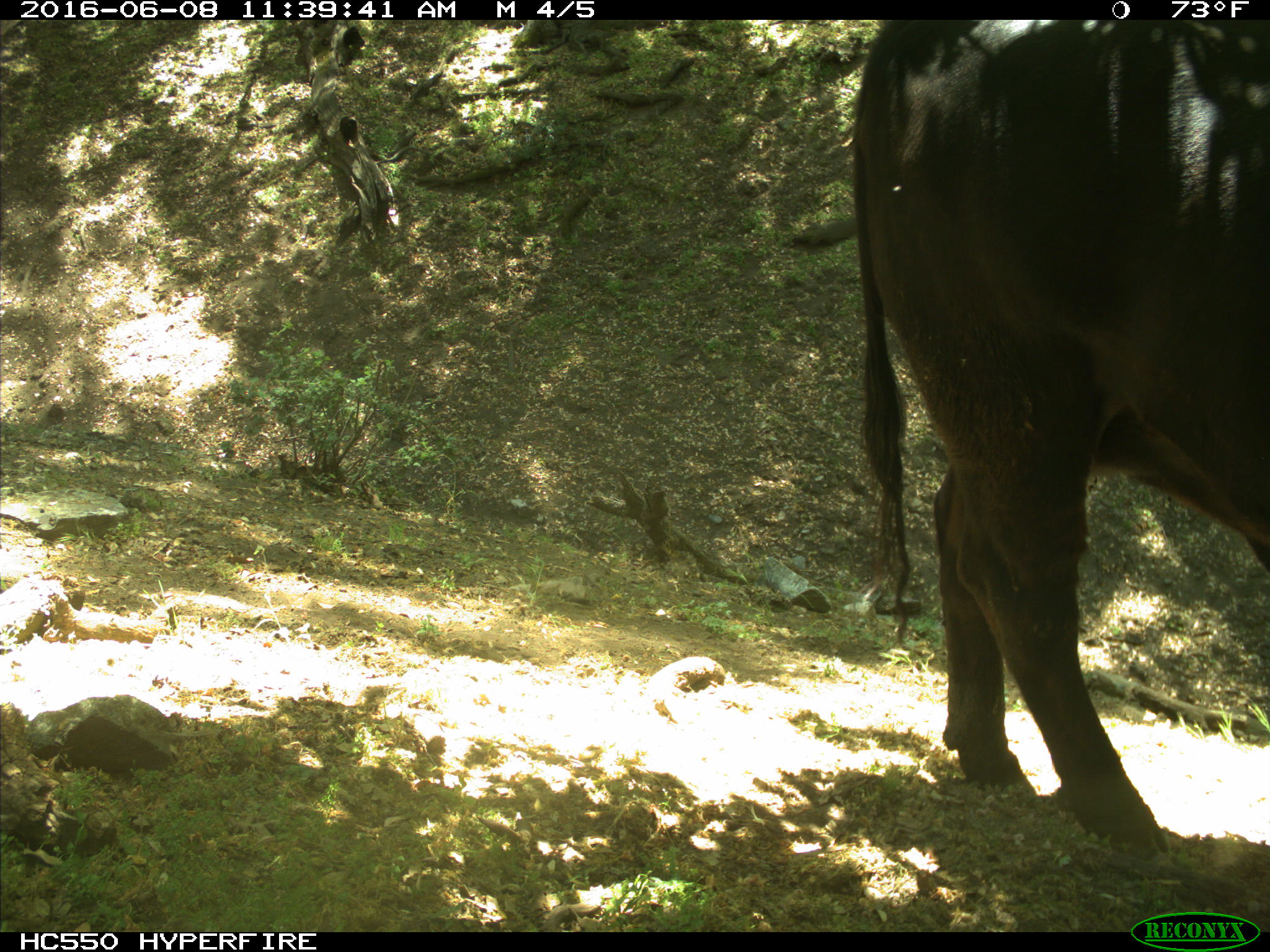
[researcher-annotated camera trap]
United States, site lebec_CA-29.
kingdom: Animalia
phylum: Chordata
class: Mammalia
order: Artiodactyla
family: Bovidae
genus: Bos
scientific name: Bos taurus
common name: domestic cow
Bos taurus (domestic cow).